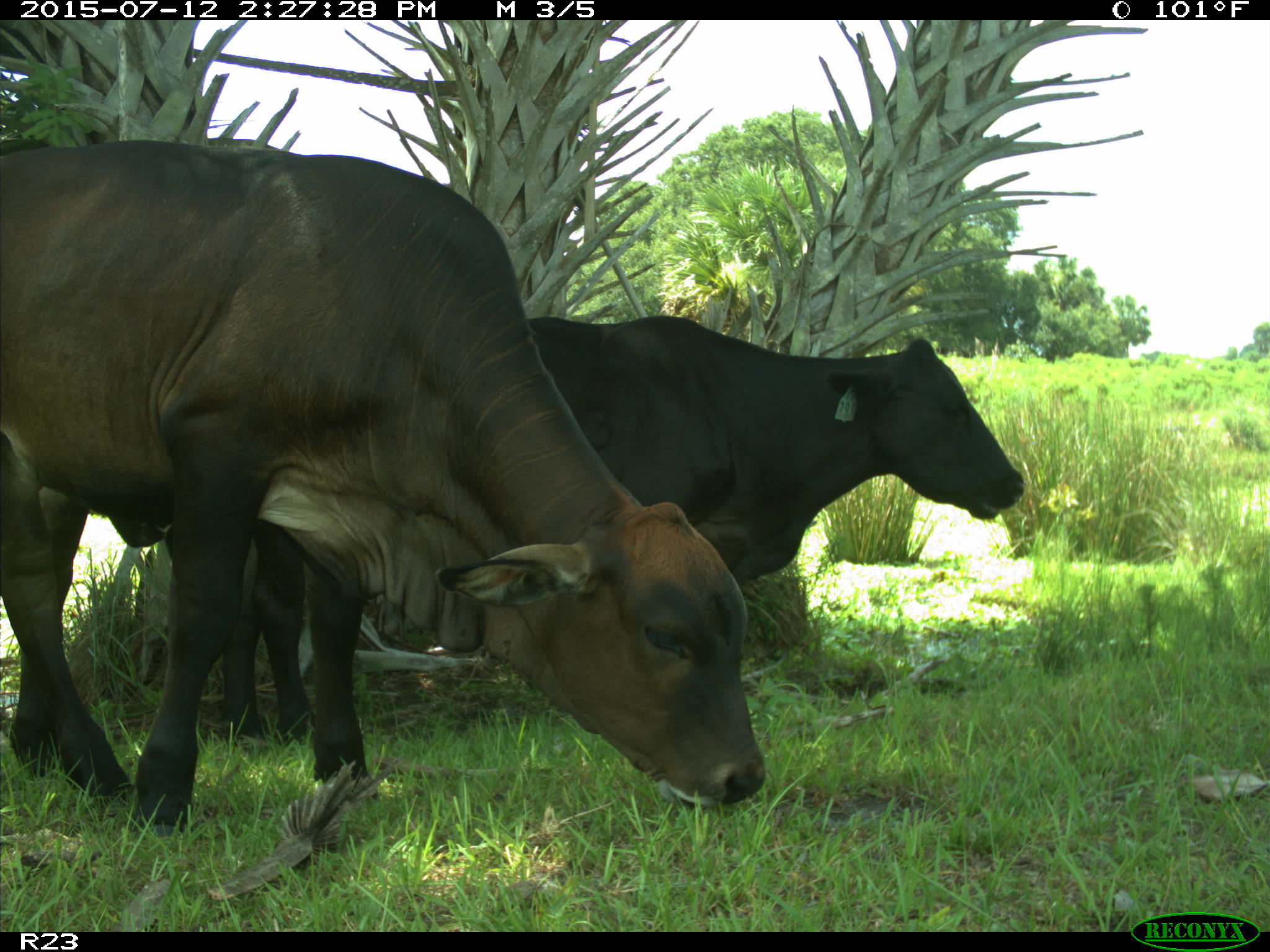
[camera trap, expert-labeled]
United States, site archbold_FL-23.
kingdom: Animalia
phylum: Chordata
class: Mammalia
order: Artiodactyla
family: Bovidae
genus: Bos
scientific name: Bos taurus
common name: domestic cow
Bos taurus (domestic cow).